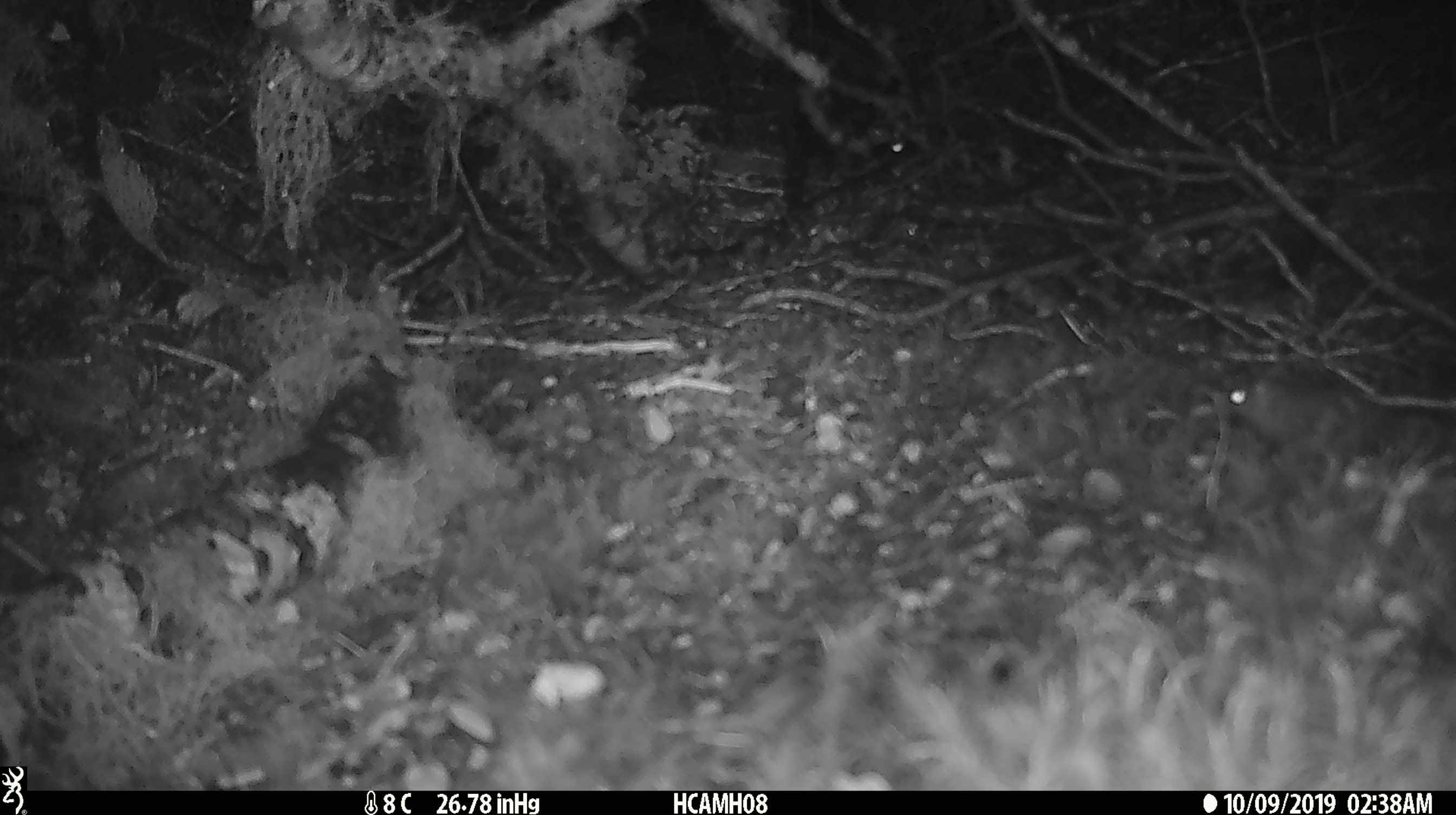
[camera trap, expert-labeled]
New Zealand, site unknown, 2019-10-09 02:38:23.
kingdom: Animalia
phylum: Chordata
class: Mammalia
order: Rodentia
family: Muridae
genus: Mus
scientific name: Mus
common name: mouse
Mouse (Mus).